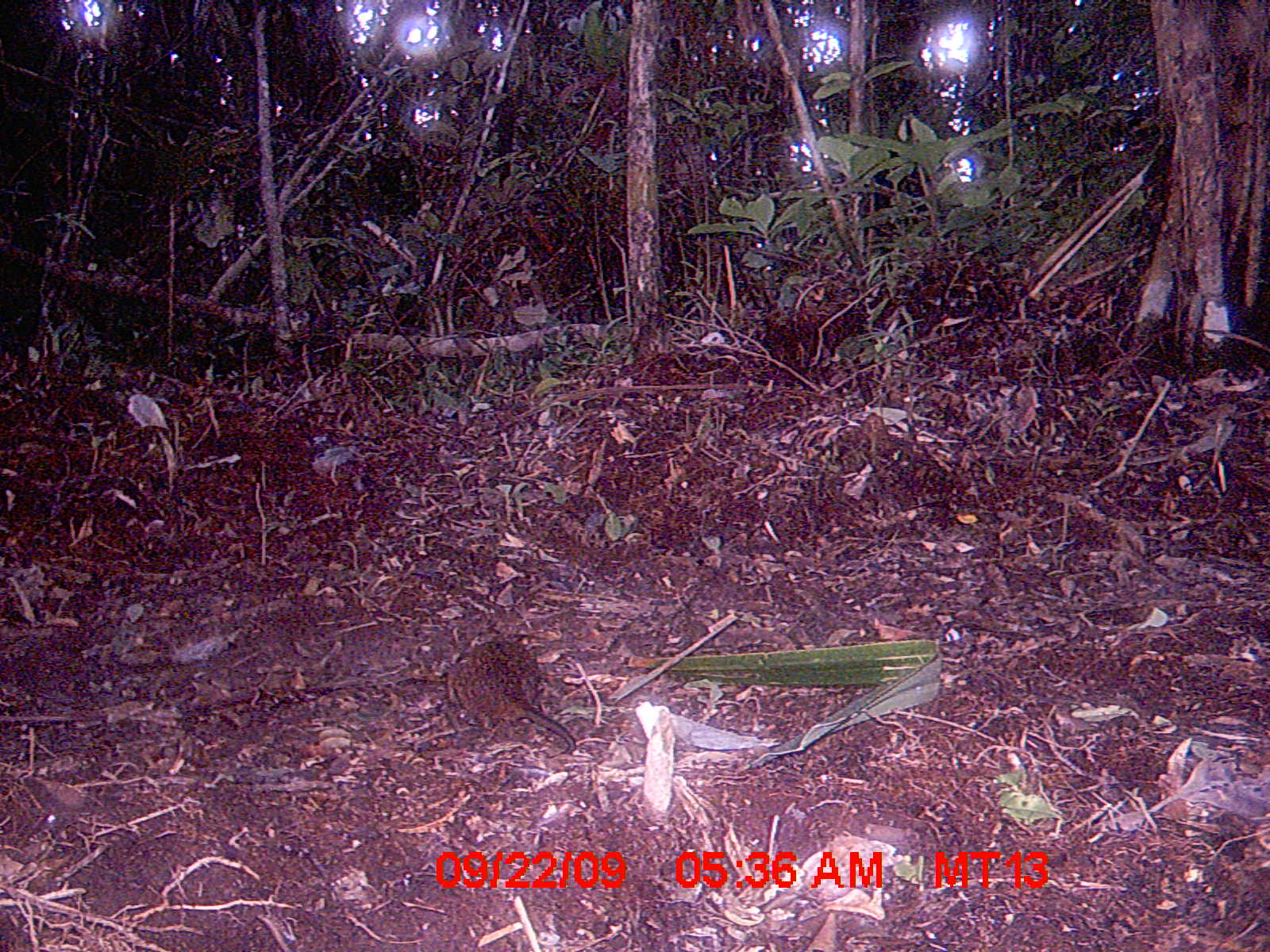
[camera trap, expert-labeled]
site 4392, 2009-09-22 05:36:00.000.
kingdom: Animalia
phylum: Chordata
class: Mammalia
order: Rodentia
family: Nesomyidae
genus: Nesomys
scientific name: Nesomys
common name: nesomys rodents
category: nesomys sp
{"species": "nesomys sp (nesomys rodents) (Nesomys)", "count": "1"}